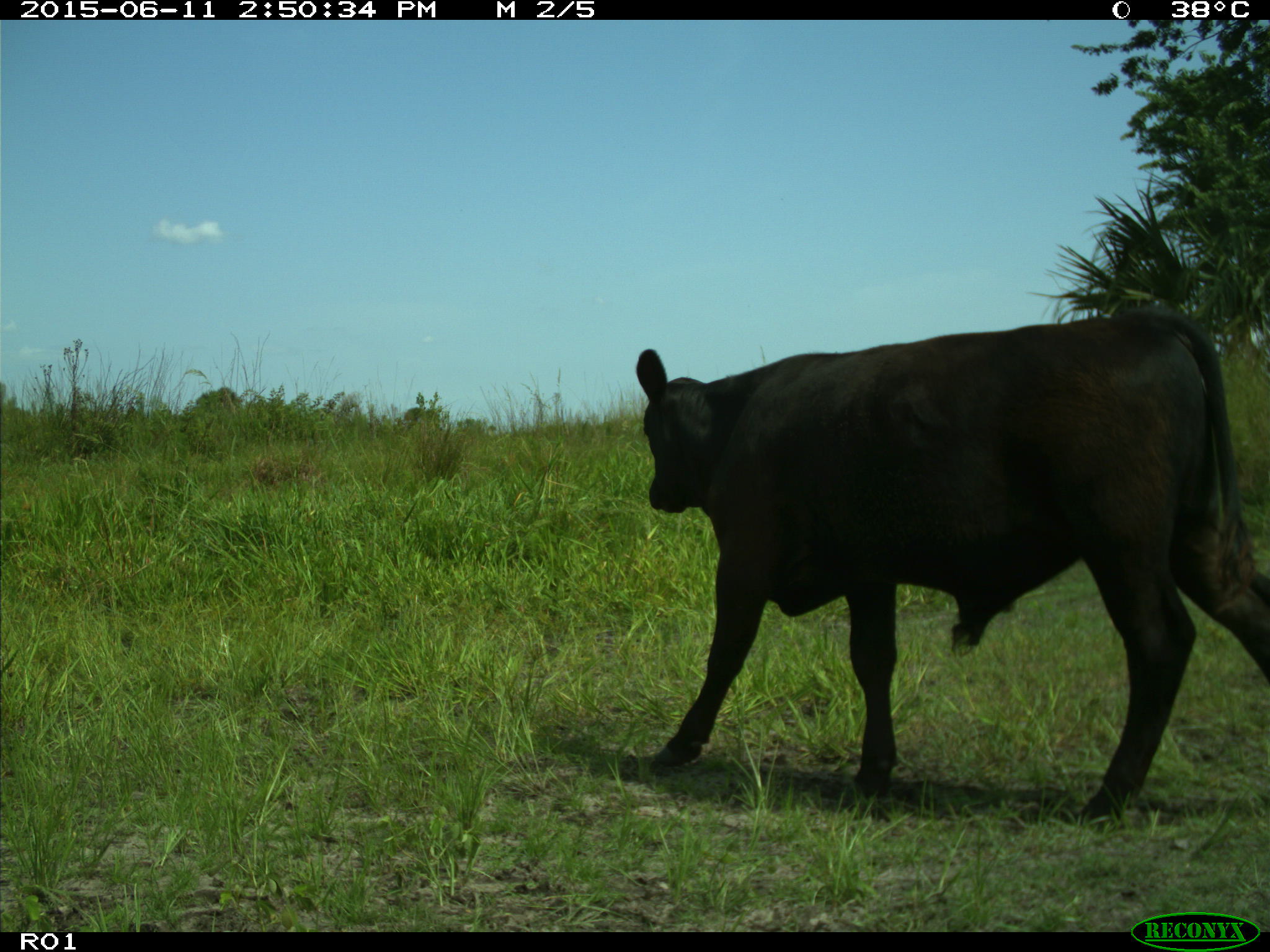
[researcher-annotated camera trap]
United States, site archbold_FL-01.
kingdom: Animalia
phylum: Chordata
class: Mammalia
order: Artiodactyla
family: Bovidae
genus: Bos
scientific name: Bos taurus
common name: domestic cow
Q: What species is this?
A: Bos taurus (domestic cow).